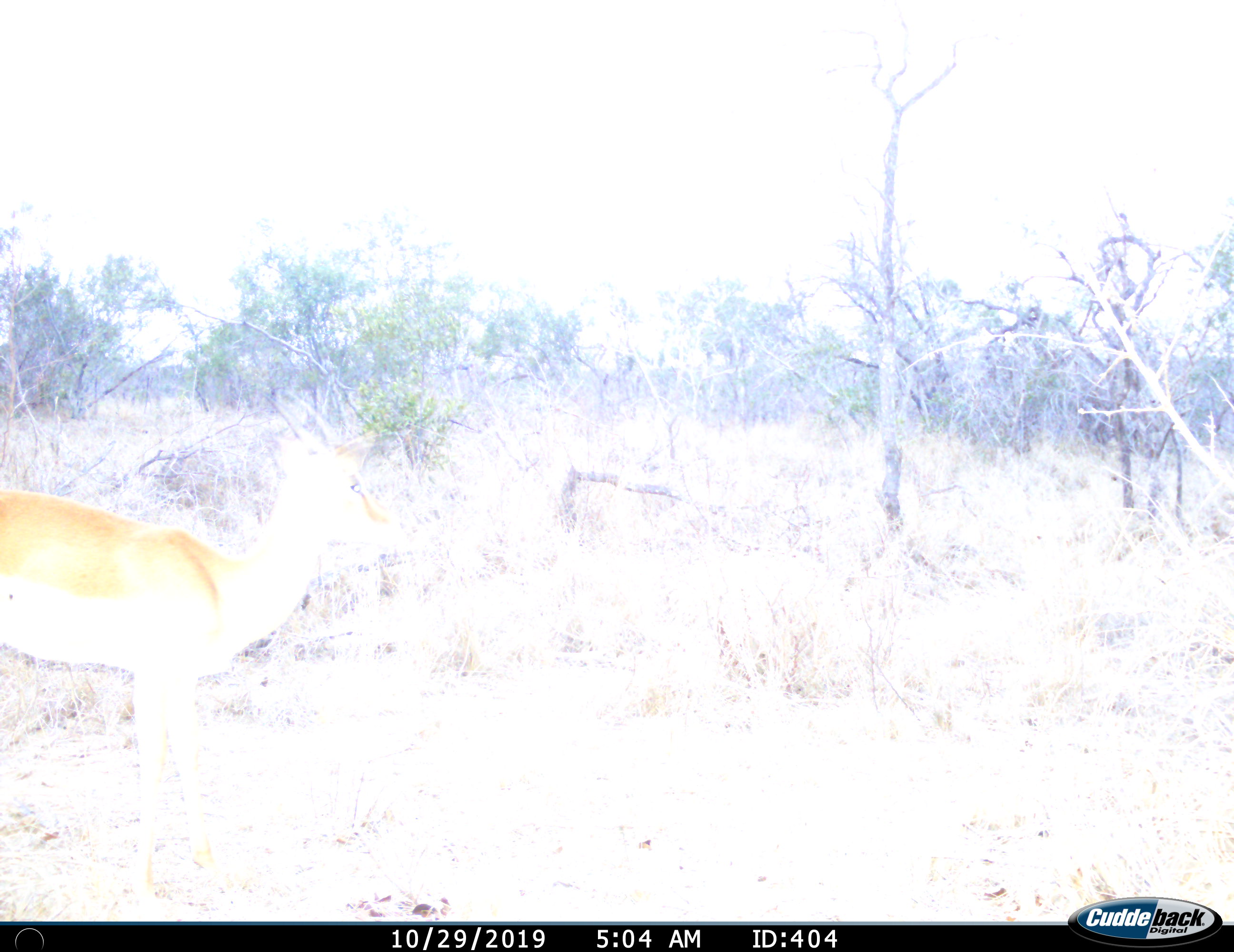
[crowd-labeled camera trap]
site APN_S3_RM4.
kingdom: Animalia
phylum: Chordata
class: Mammalia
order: Artiodactyla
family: Bovidae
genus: Aepyceros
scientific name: Aepyceros melampus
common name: impala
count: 1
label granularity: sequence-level